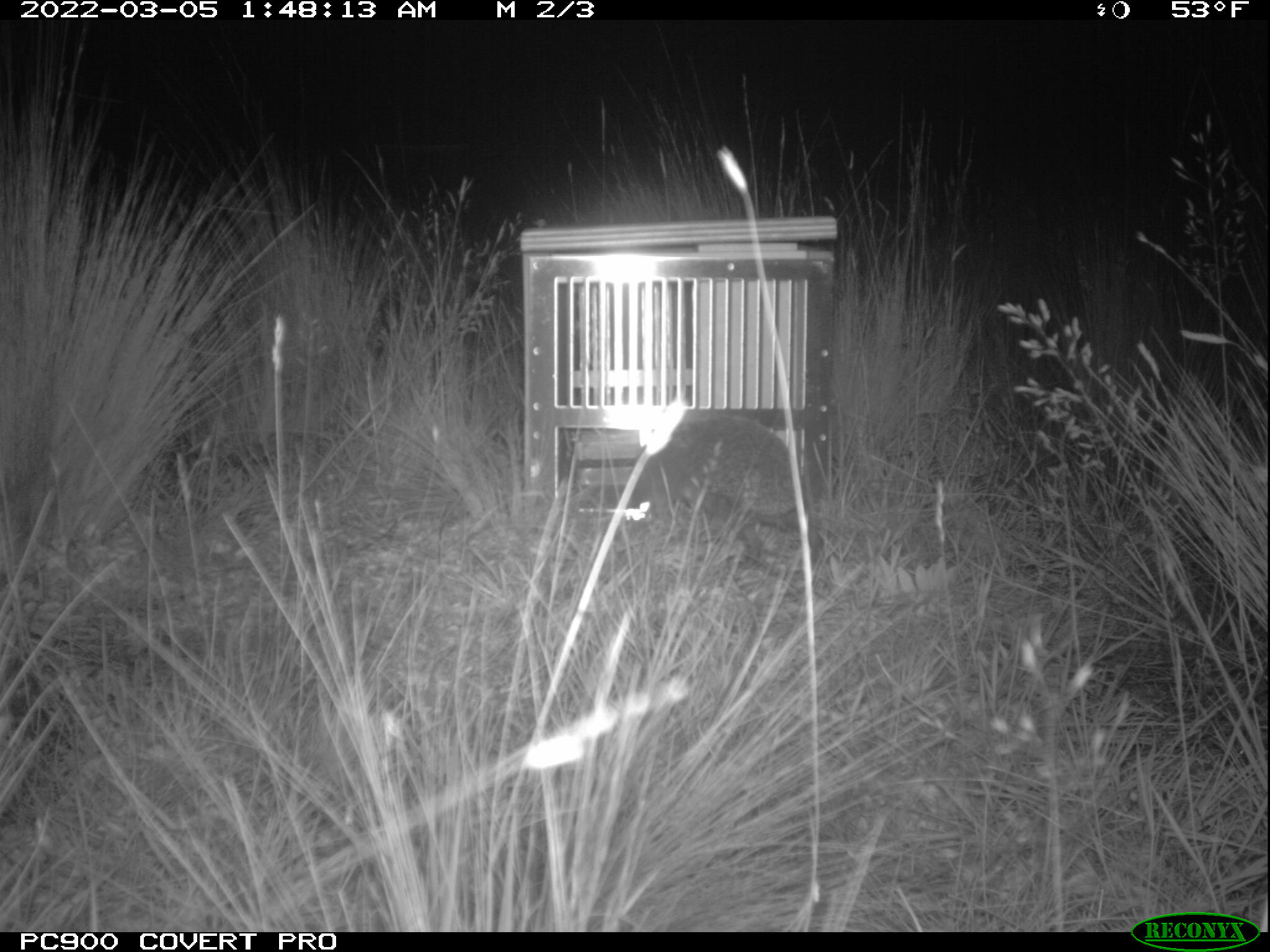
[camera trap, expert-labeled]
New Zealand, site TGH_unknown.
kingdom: Animalia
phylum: Chordata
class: Mammalia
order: Eulipotyphla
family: Erinaceidae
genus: Erinaceus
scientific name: Erinaceus europaeus europaeus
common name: european hedgehog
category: hedgehog